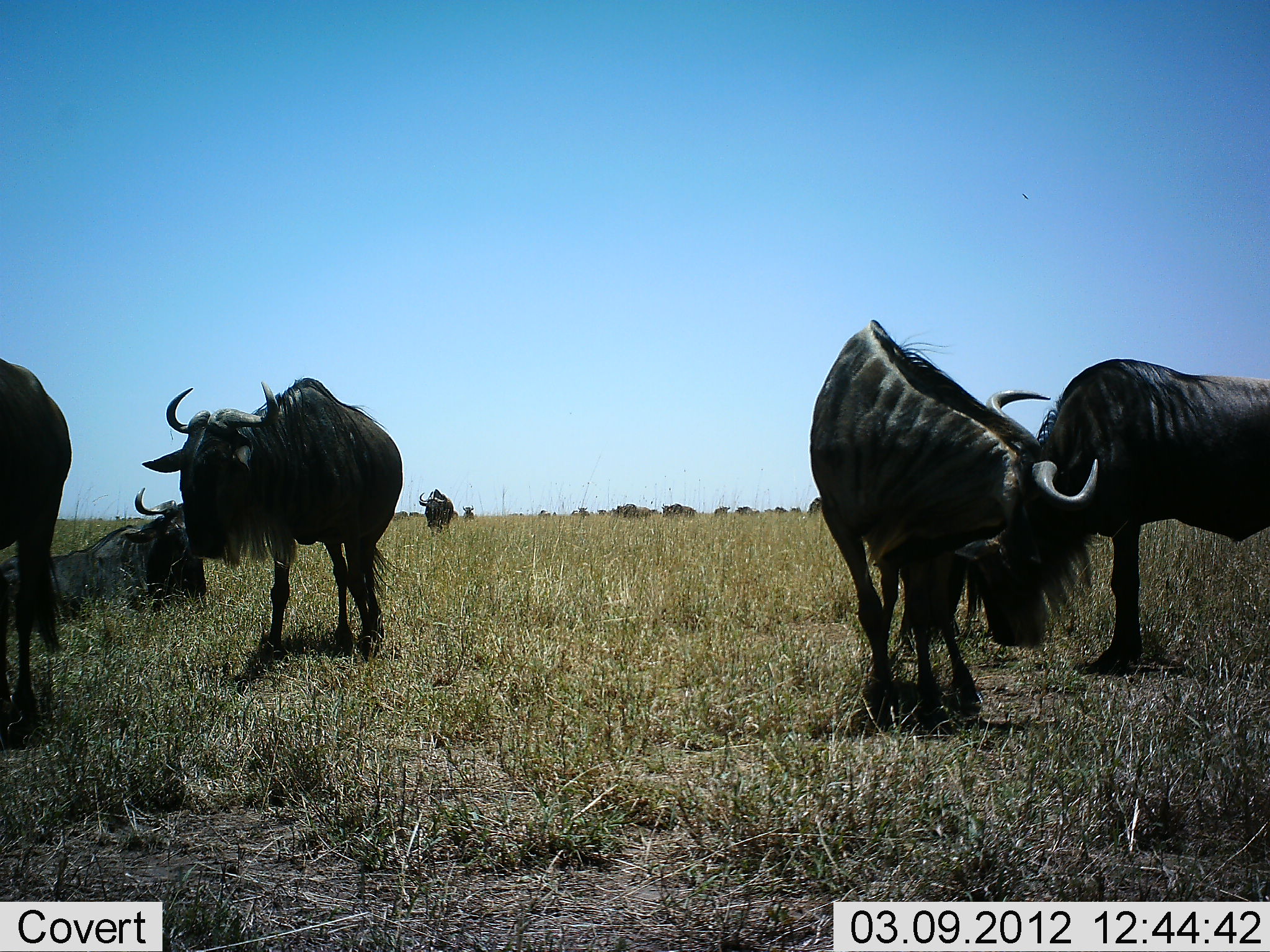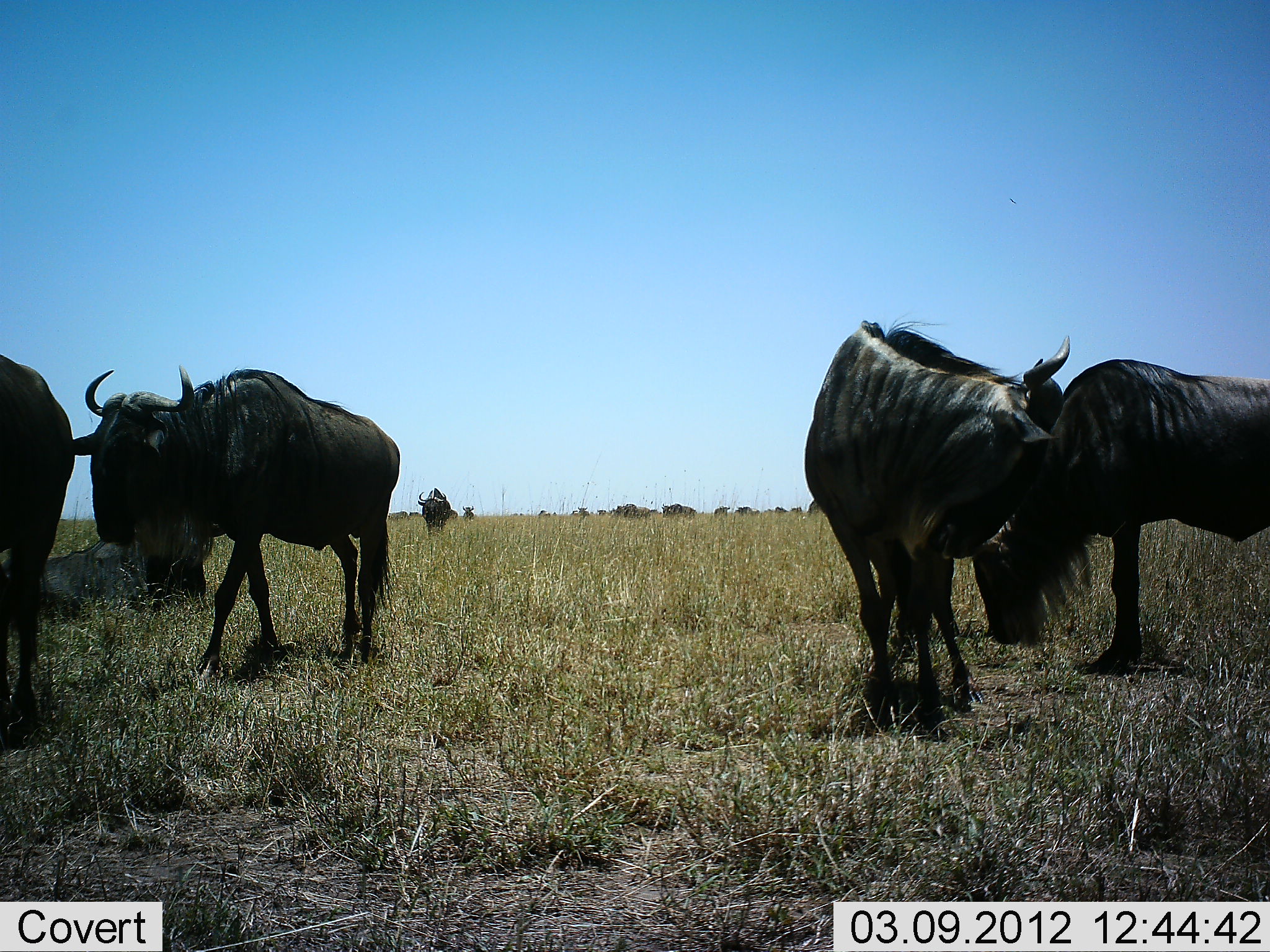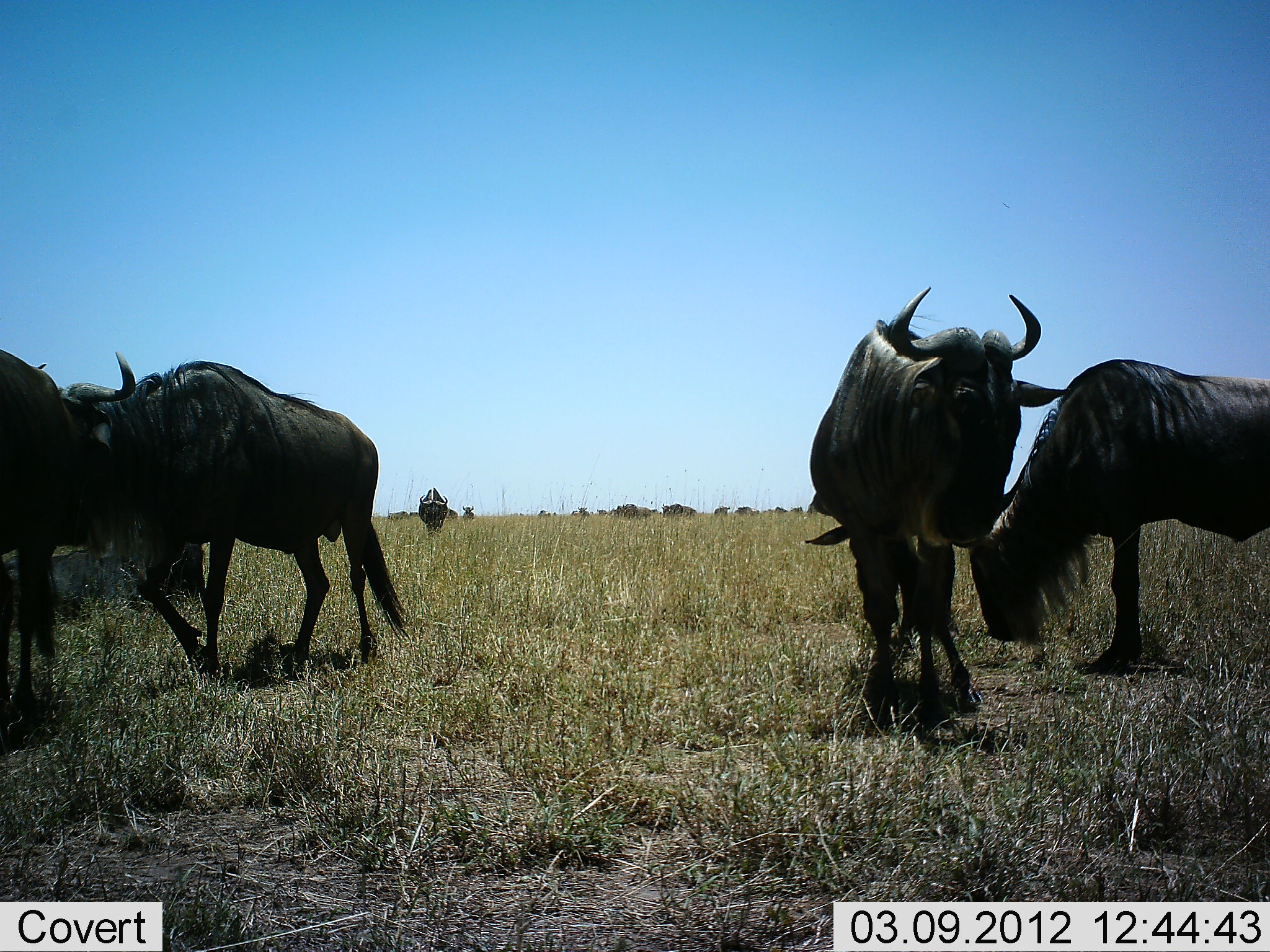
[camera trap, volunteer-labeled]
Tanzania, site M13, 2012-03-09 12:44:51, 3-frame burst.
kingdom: Animalia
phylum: Chordata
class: Mammalia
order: Artiodactyla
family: Bovidae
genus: Connochaetes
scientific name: Connochaetes taurinus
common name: blue wildebeest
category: wildebeest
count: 11-50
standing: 89%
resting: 74%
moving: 41%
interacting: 4%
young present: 0%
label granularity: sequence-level